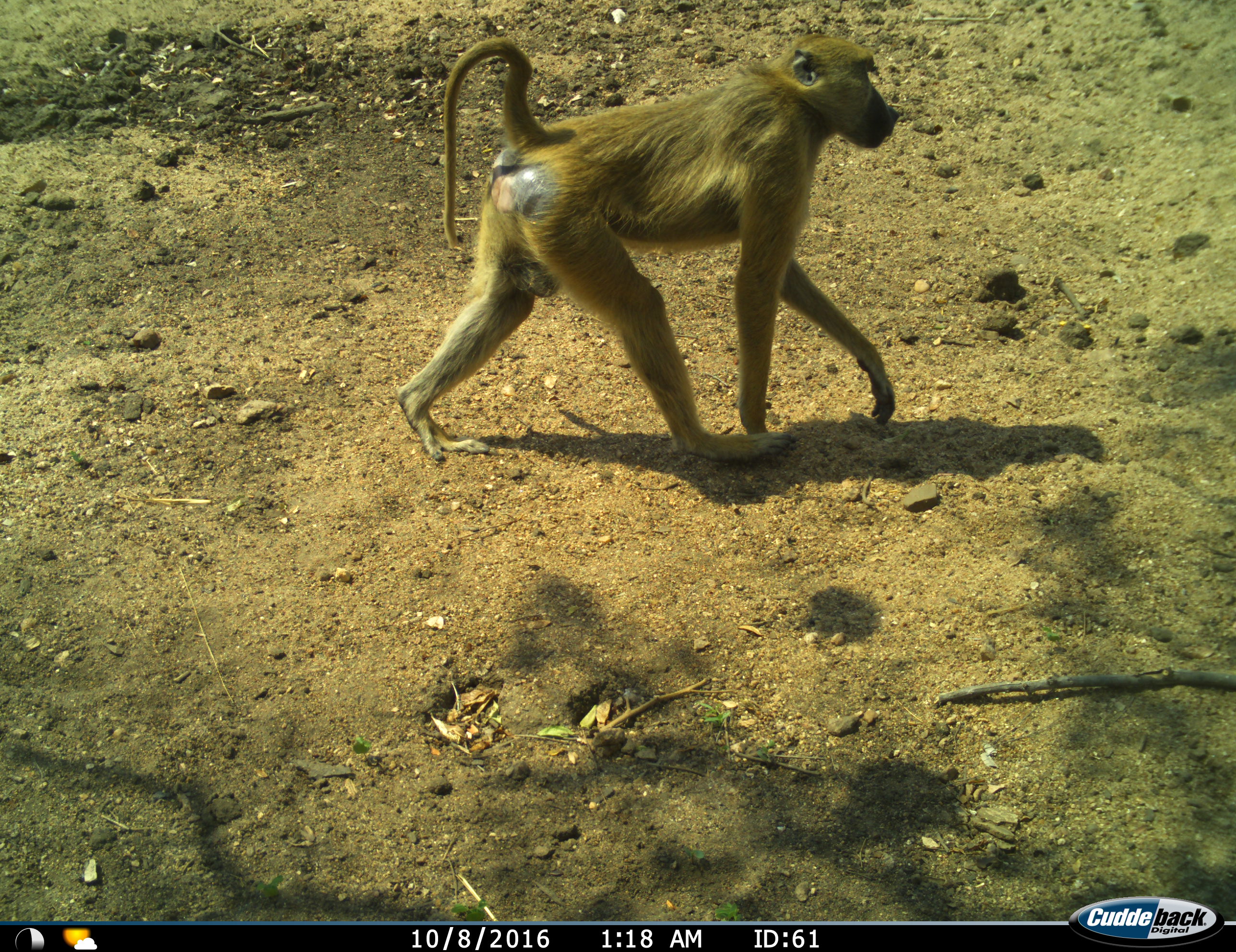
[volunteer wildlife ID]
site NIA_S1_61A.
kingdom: Animalia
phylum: Chordata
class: Mammalia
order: Primates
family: Cercopithecidae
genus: Papio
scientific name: Papio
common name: baboon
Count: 1.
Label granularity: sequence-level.